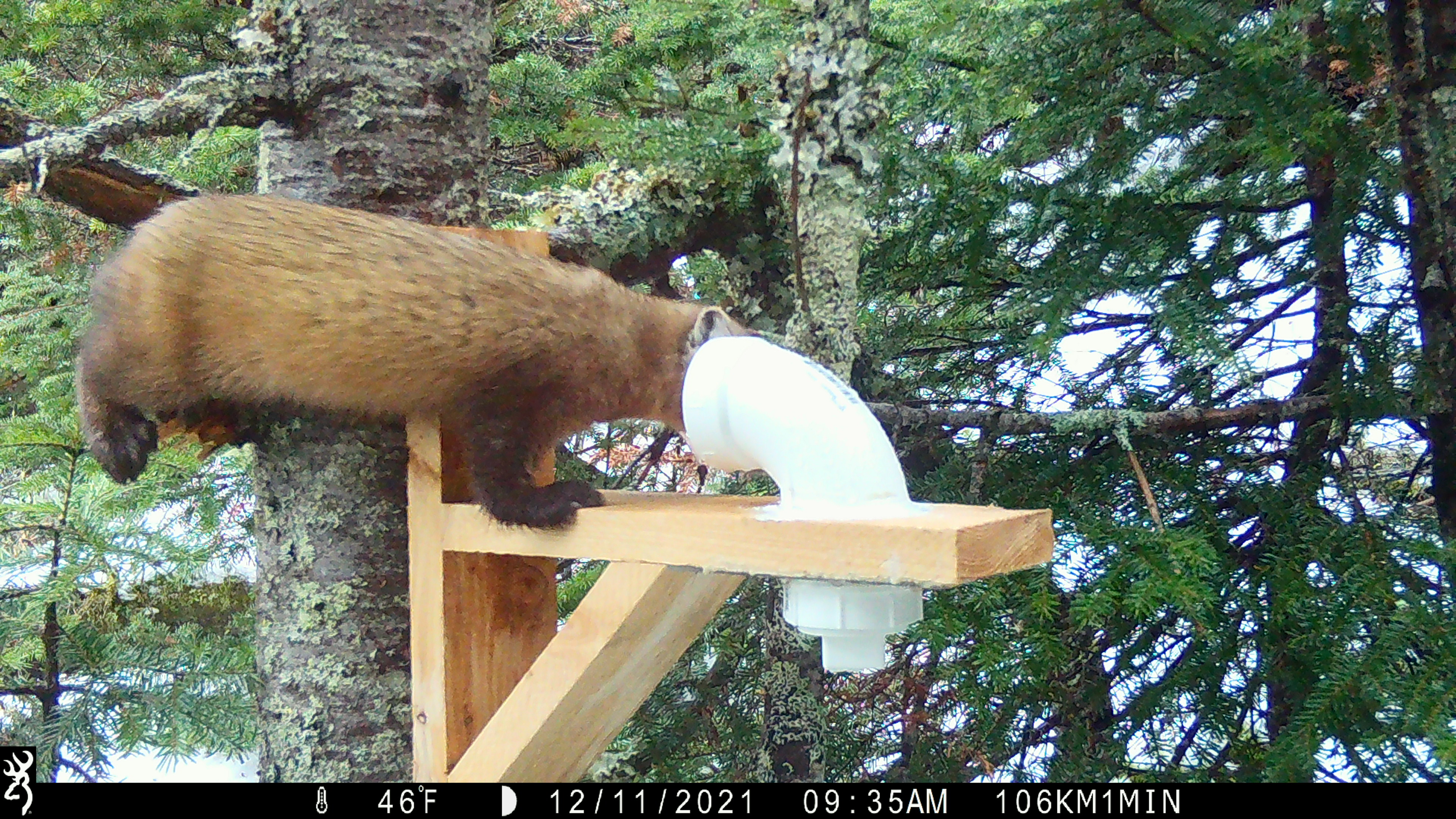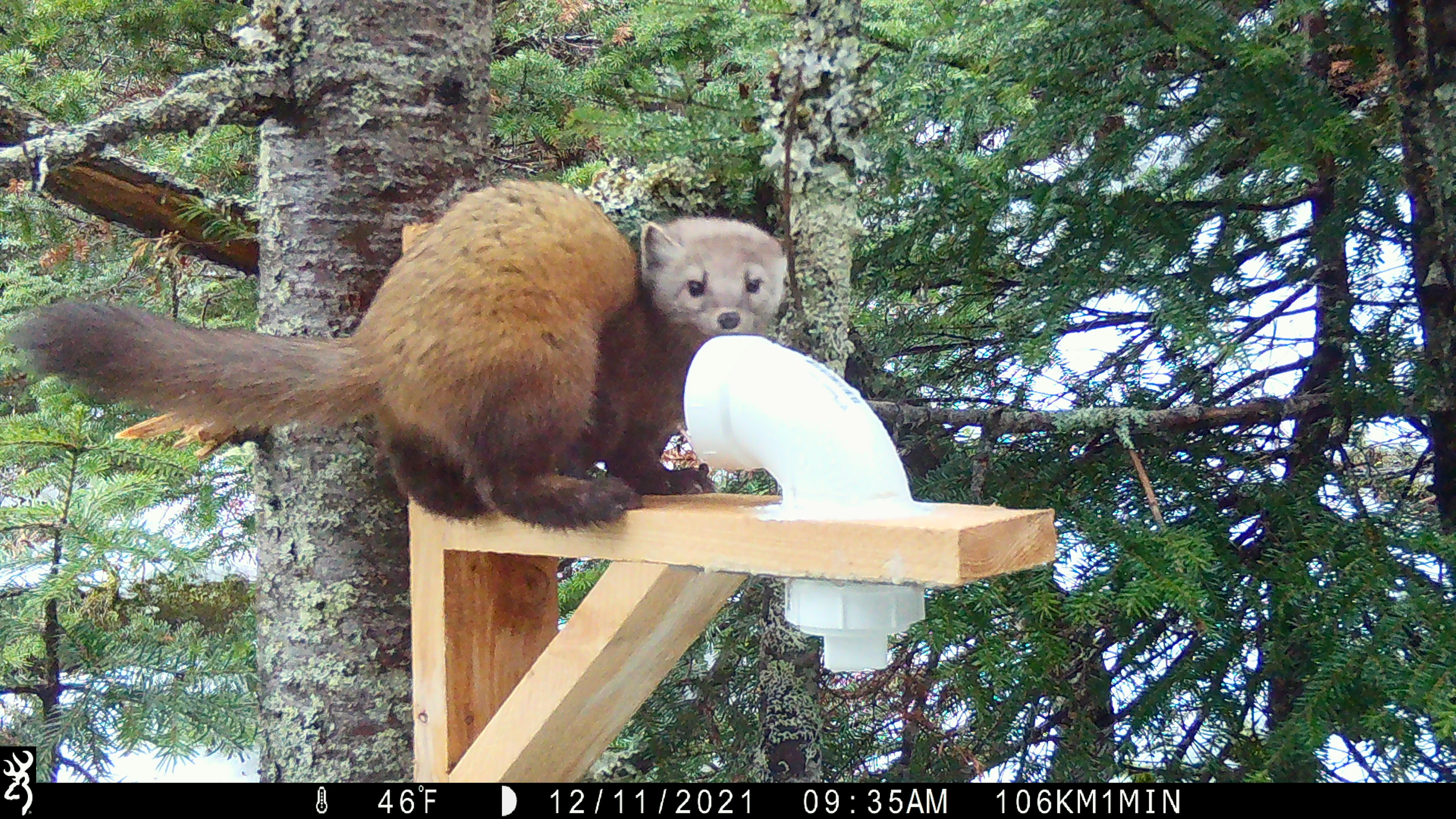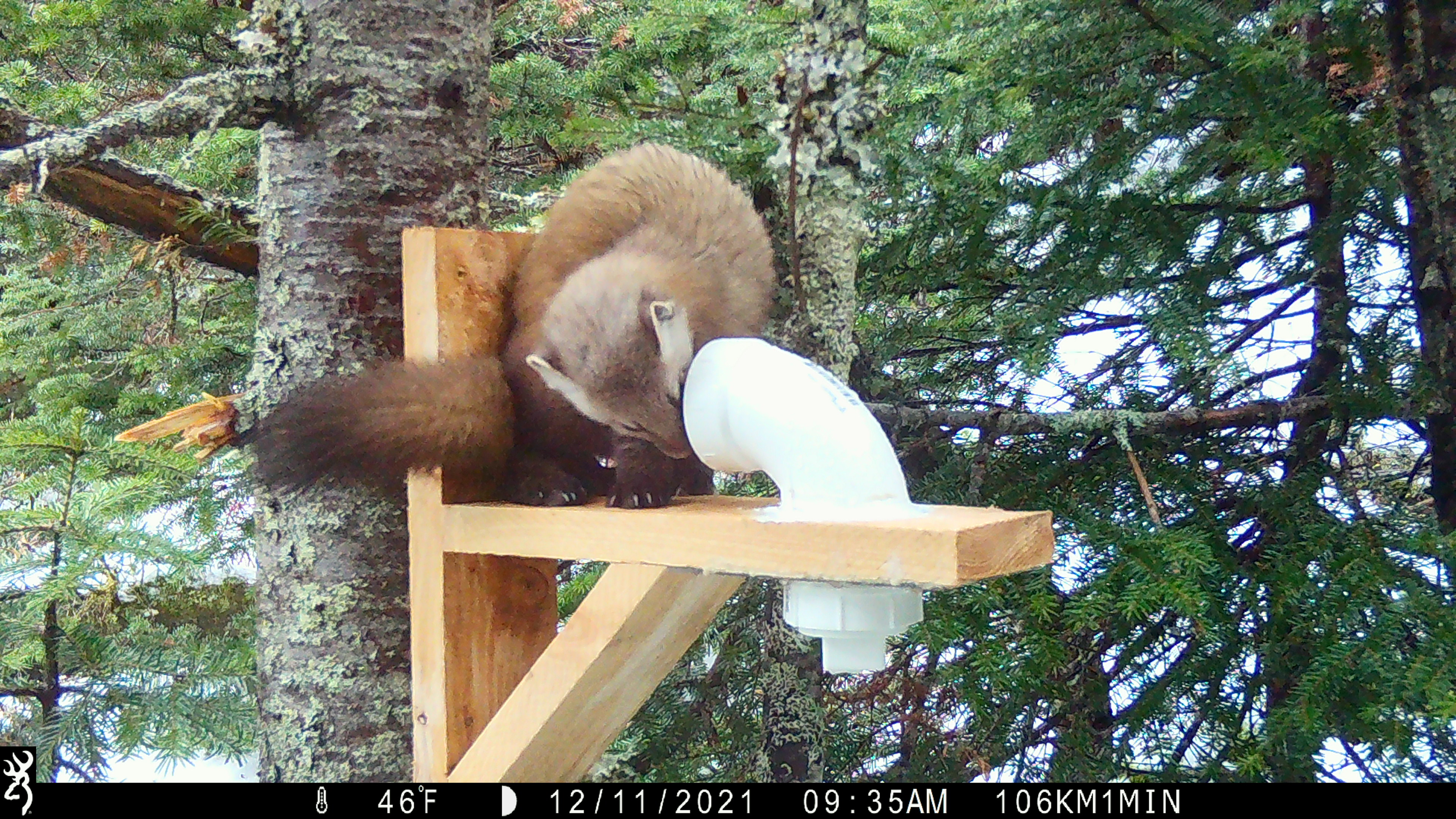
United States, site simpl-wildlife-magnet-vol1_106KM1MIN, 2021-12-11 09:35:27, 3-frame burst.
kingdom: Animalia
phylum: Chordata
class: Mammalia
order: Carnivora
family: Mustelidae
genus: Martes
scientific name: Martes americana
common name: american marten